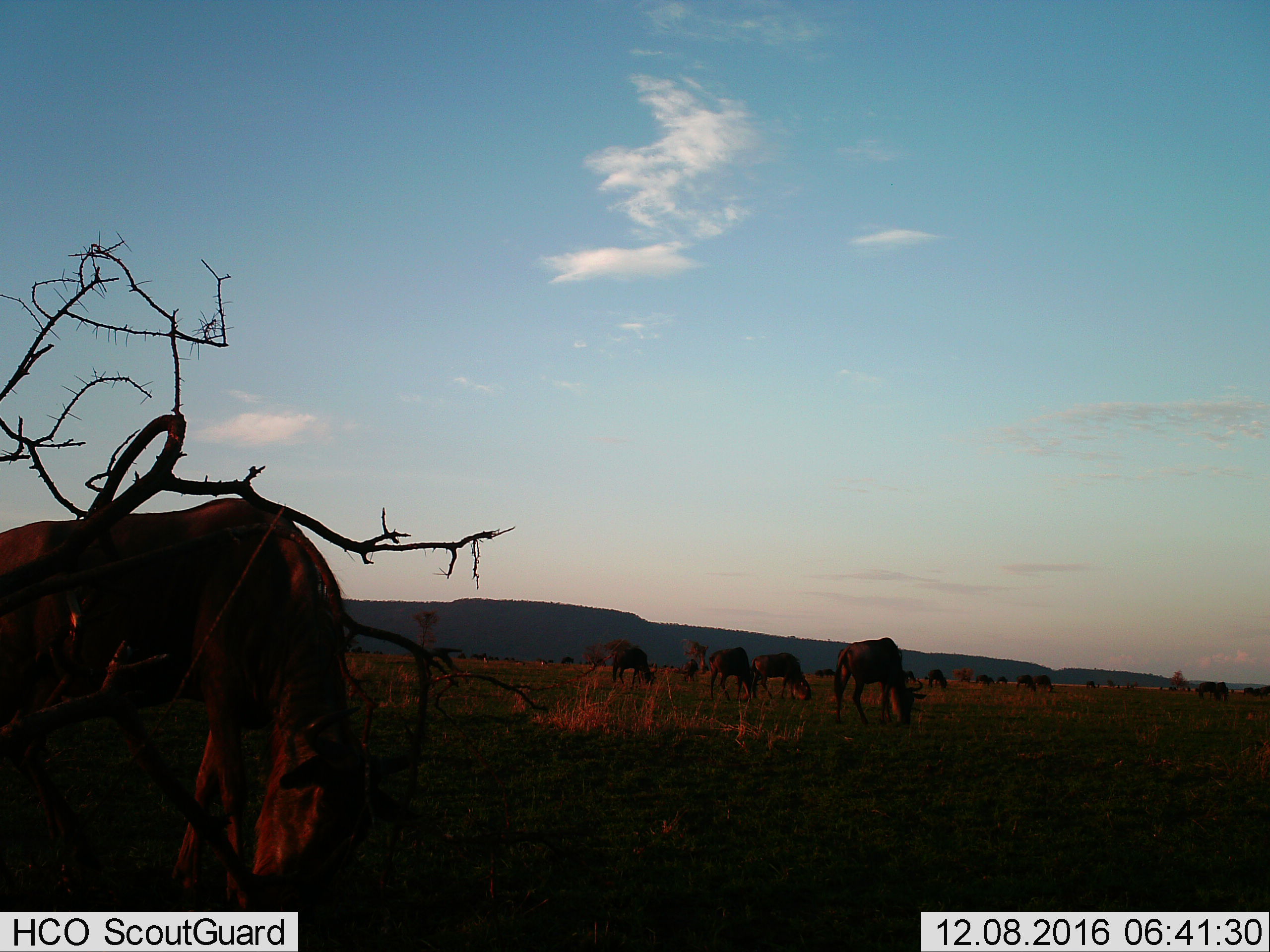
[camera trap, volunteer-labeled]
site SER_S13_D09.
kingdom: Animalia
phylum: Chordata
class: Mammalia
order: Artiodactyla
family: Bovidae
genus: Connochaetes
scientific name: Connochaetes taurinus taurinus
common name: blue wildebeest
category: wildebeestblue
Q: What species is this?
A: Wildebeestblue (blue wildebeest) (Connochaetes taurinus taurinus).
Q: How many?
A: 11-50.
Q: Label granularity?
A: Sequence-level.